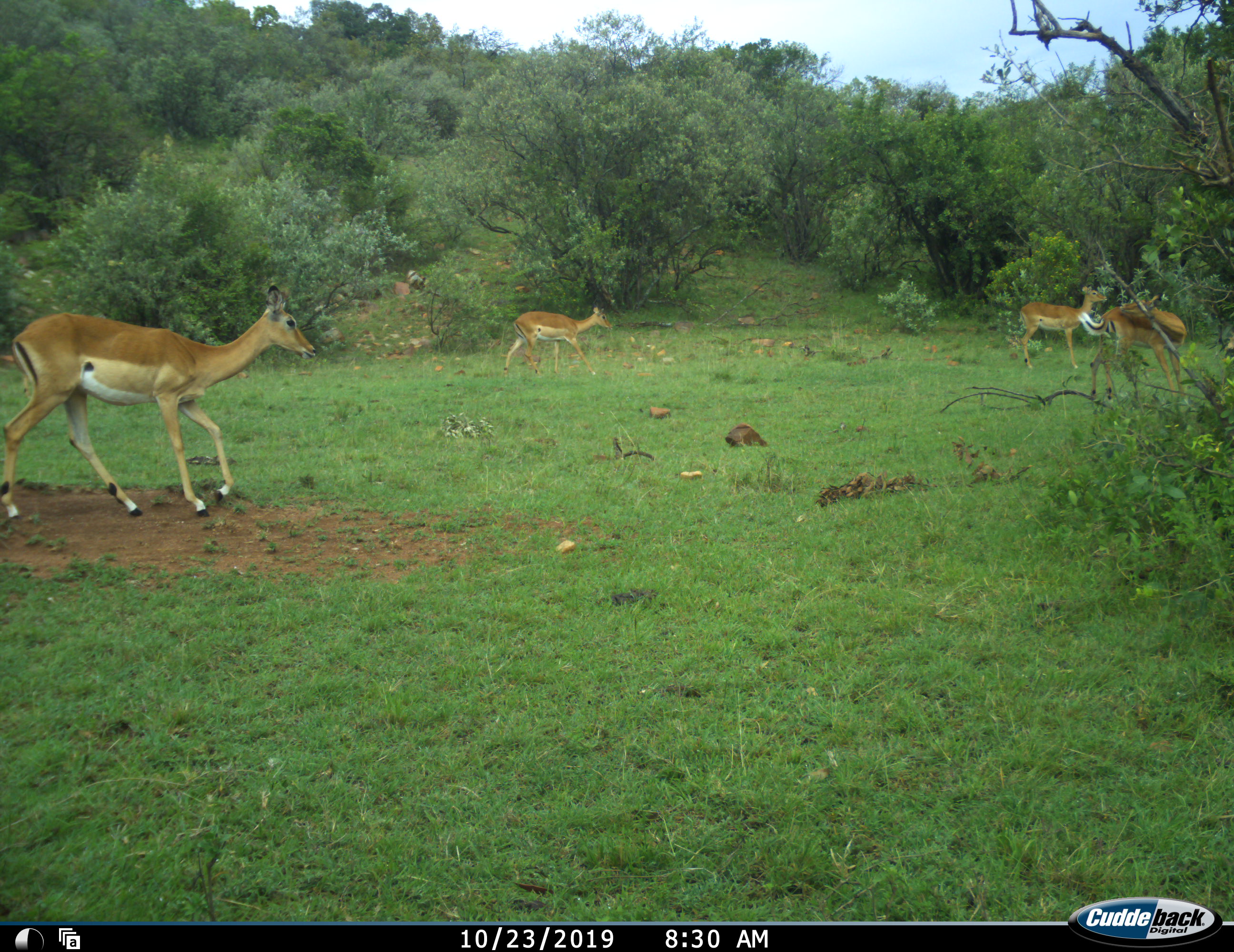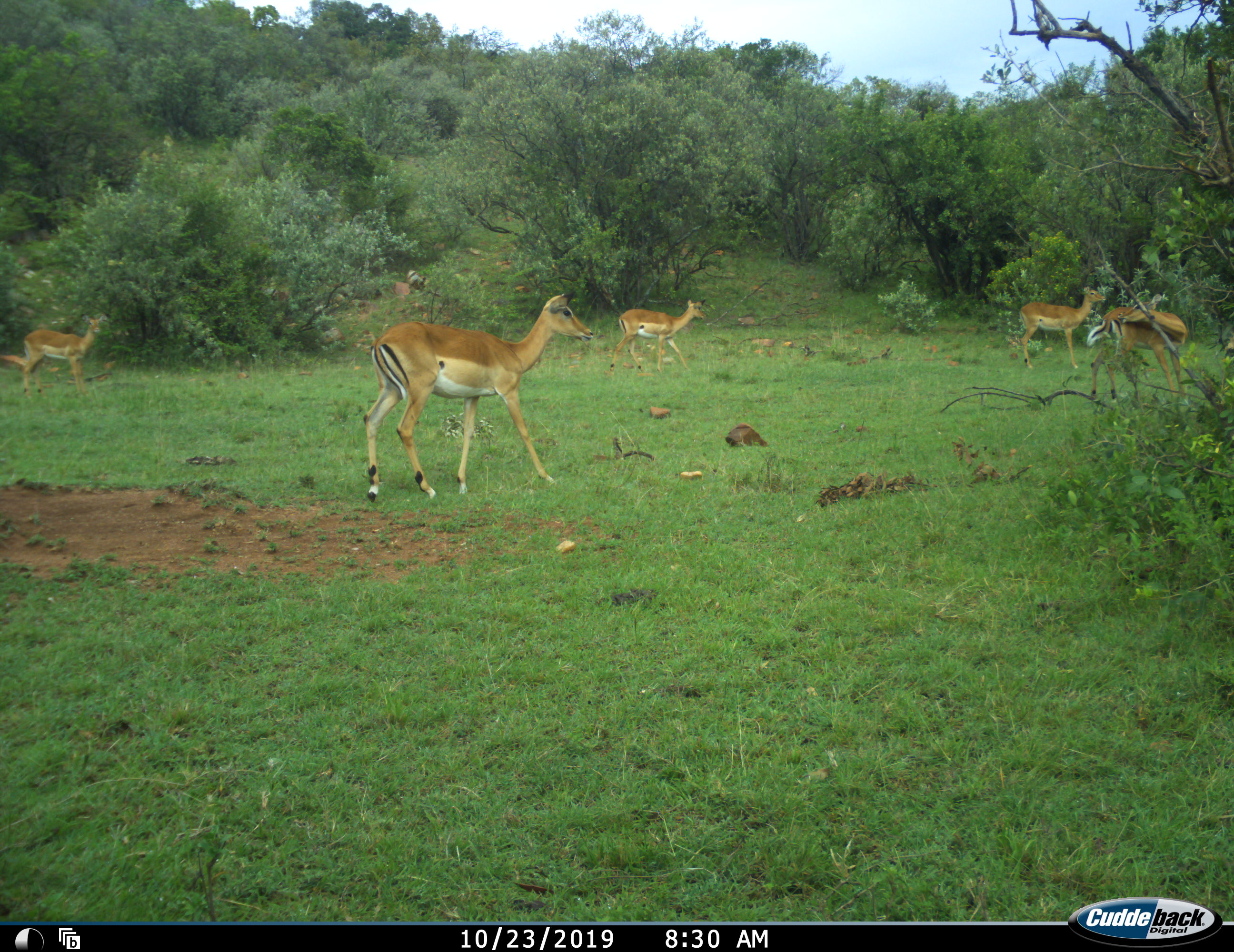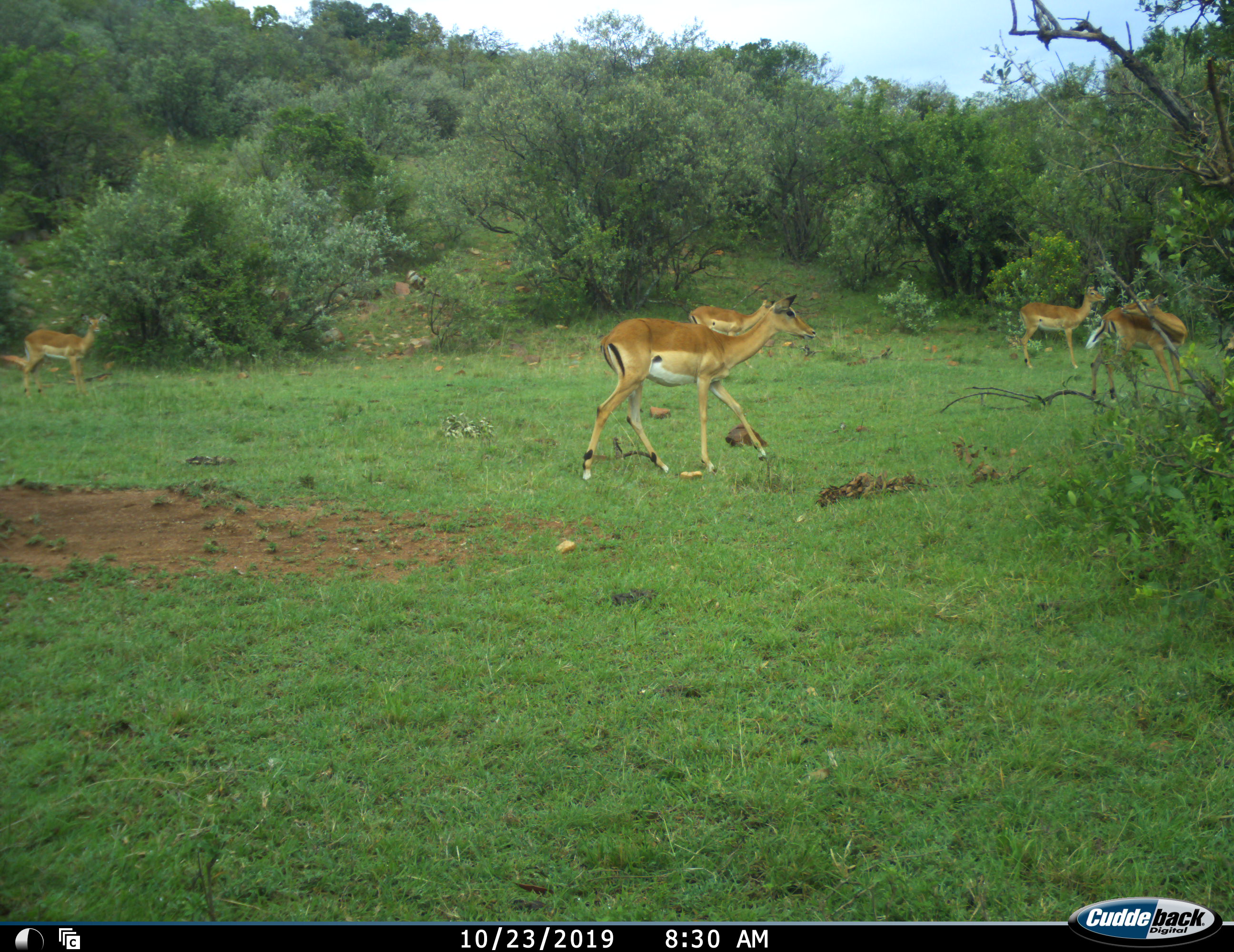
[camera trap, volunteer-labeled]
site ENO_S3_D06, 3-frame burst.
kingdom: Animalia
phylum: Chordata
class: Mammalia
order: Artiodactyla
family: Bovidae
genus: Aepyceros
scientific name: Aepyceros melampus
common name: impala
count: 5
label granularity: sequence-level